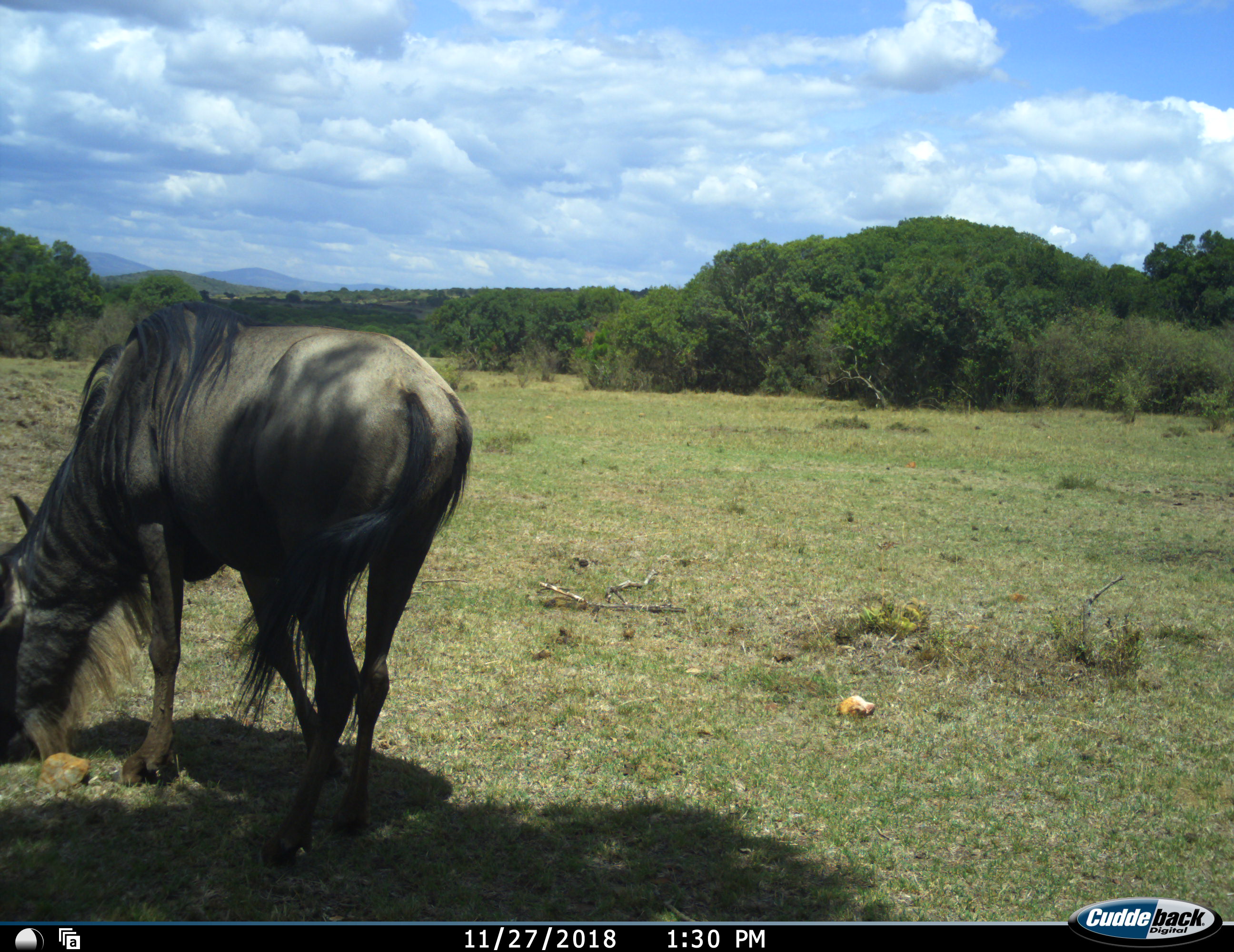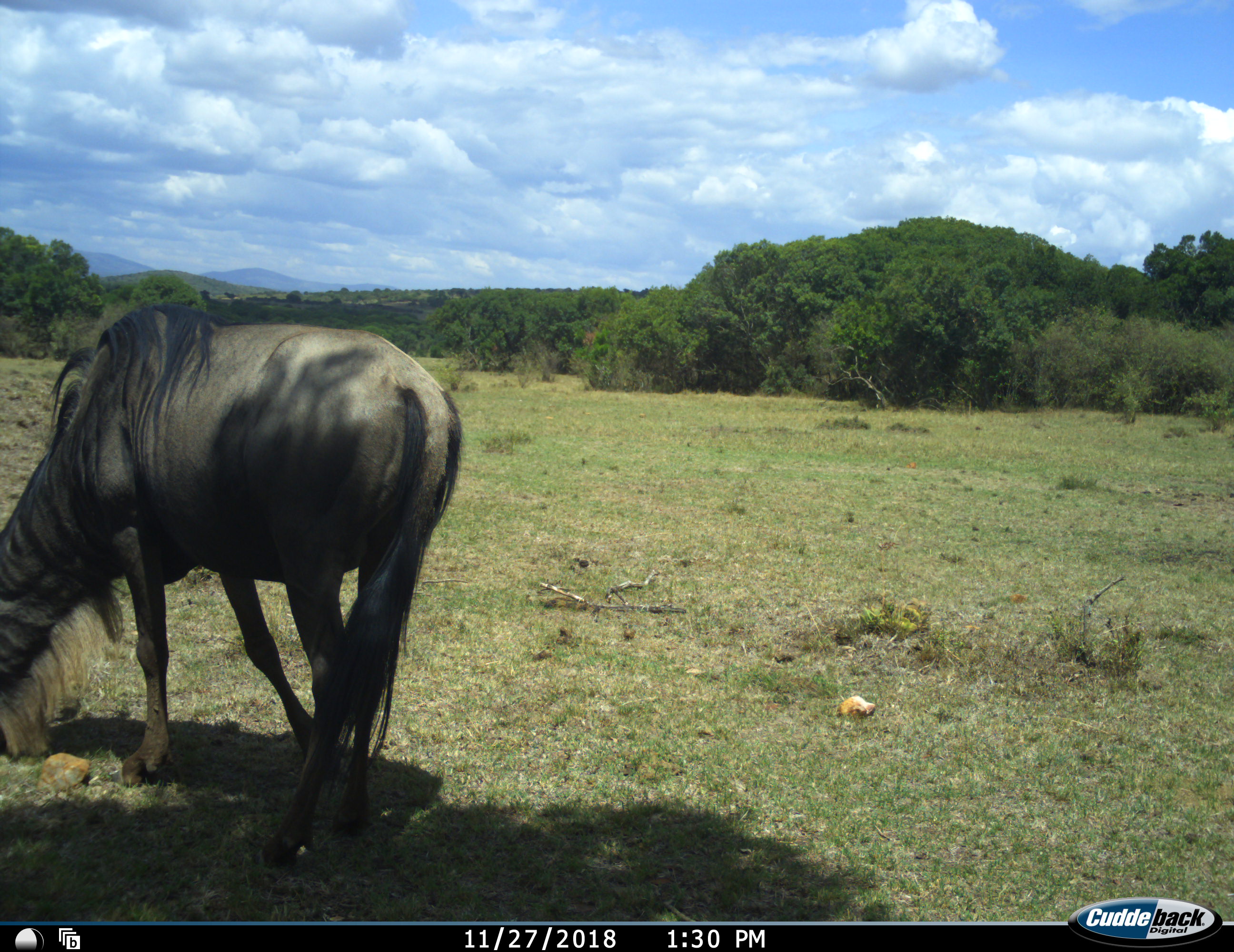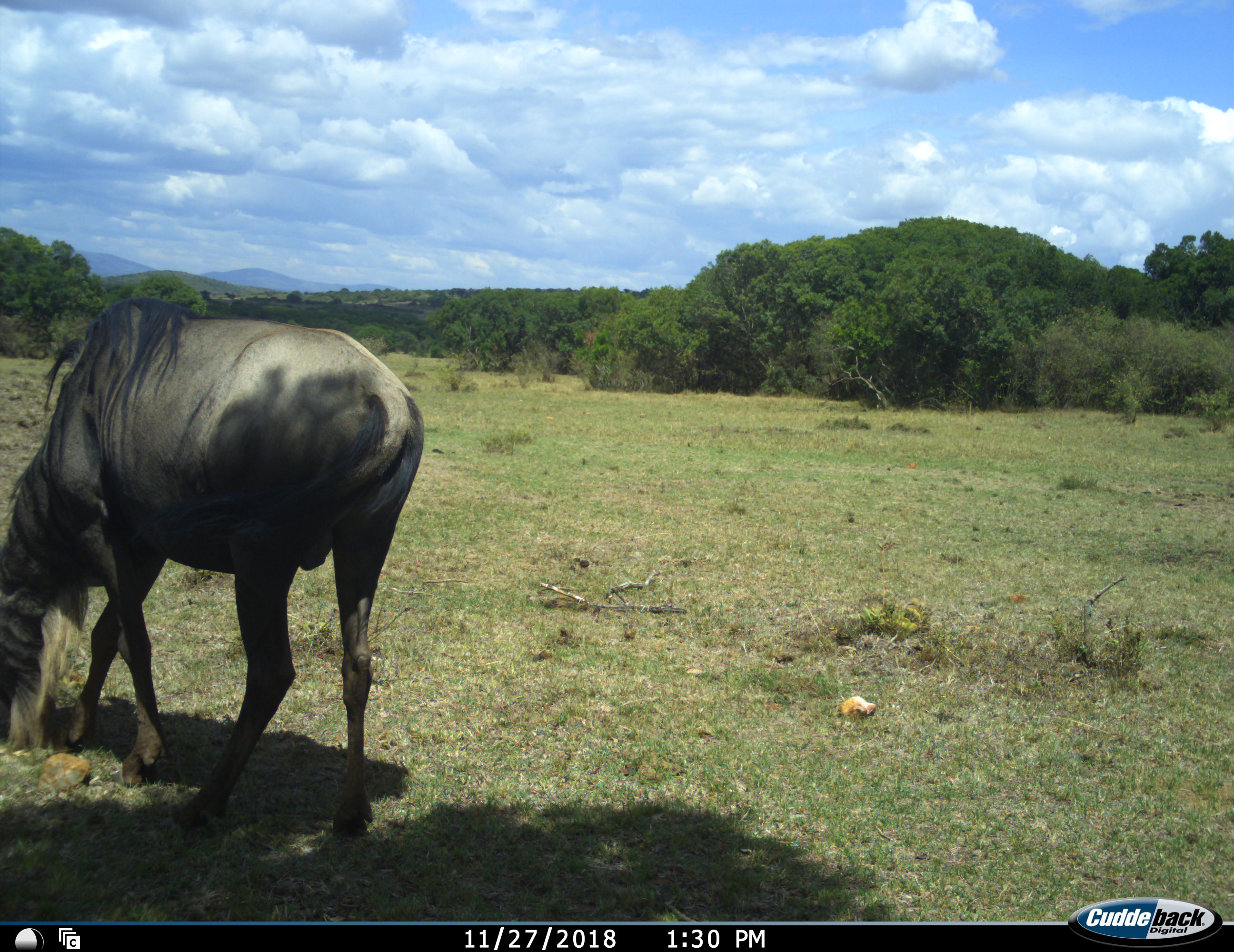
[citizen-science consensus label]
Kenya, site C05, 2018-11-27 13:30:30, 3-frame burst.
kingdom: Animalia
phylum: Chordata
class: Mammalia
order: Artiodactyla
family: Bovidae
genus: Connochaetes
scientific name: Connochaetes taurinus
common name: common wildebeest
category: wildebeest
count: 1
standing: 30%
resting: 0%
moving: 50%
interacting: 0%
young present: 0%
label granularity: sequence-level